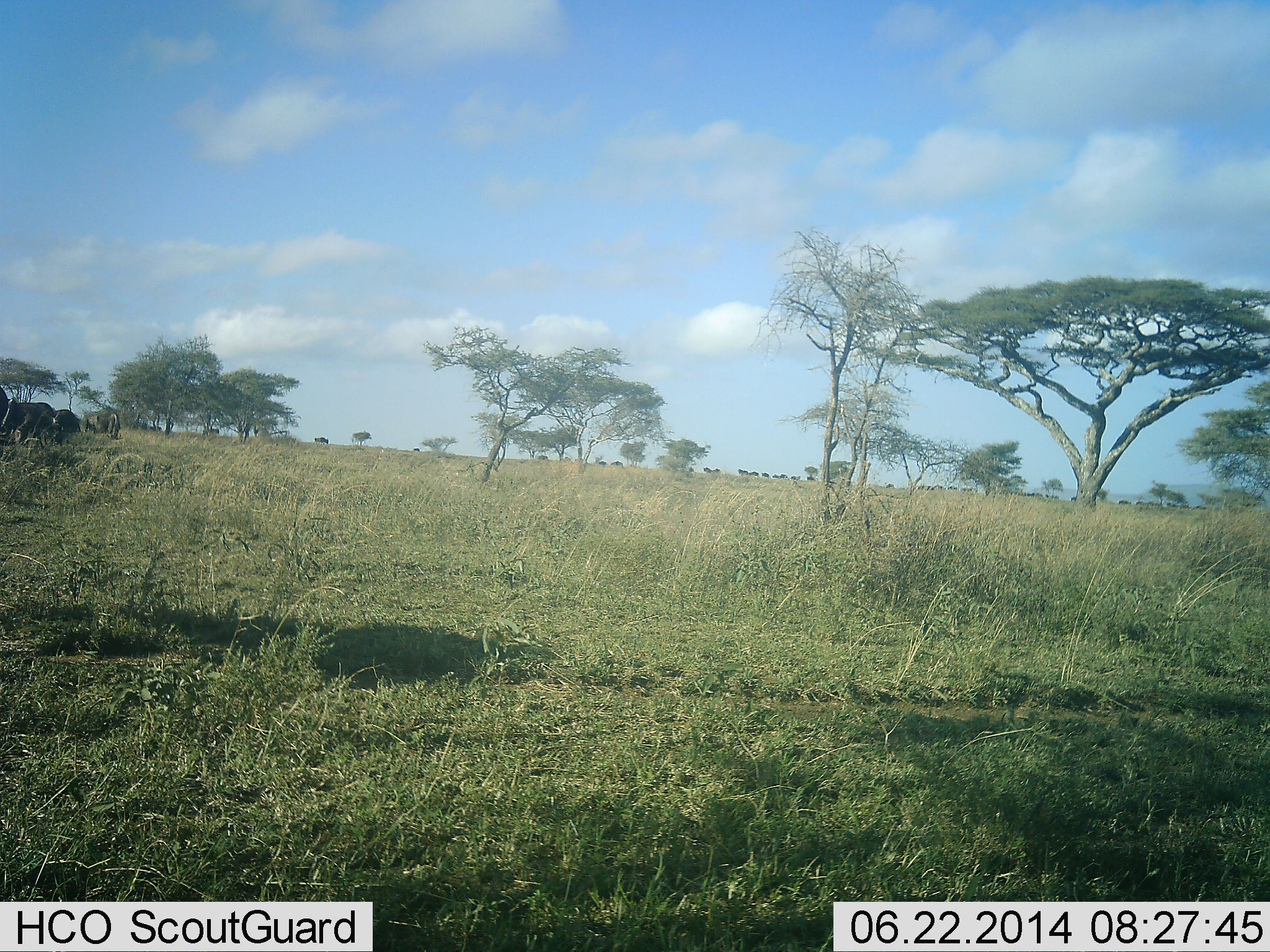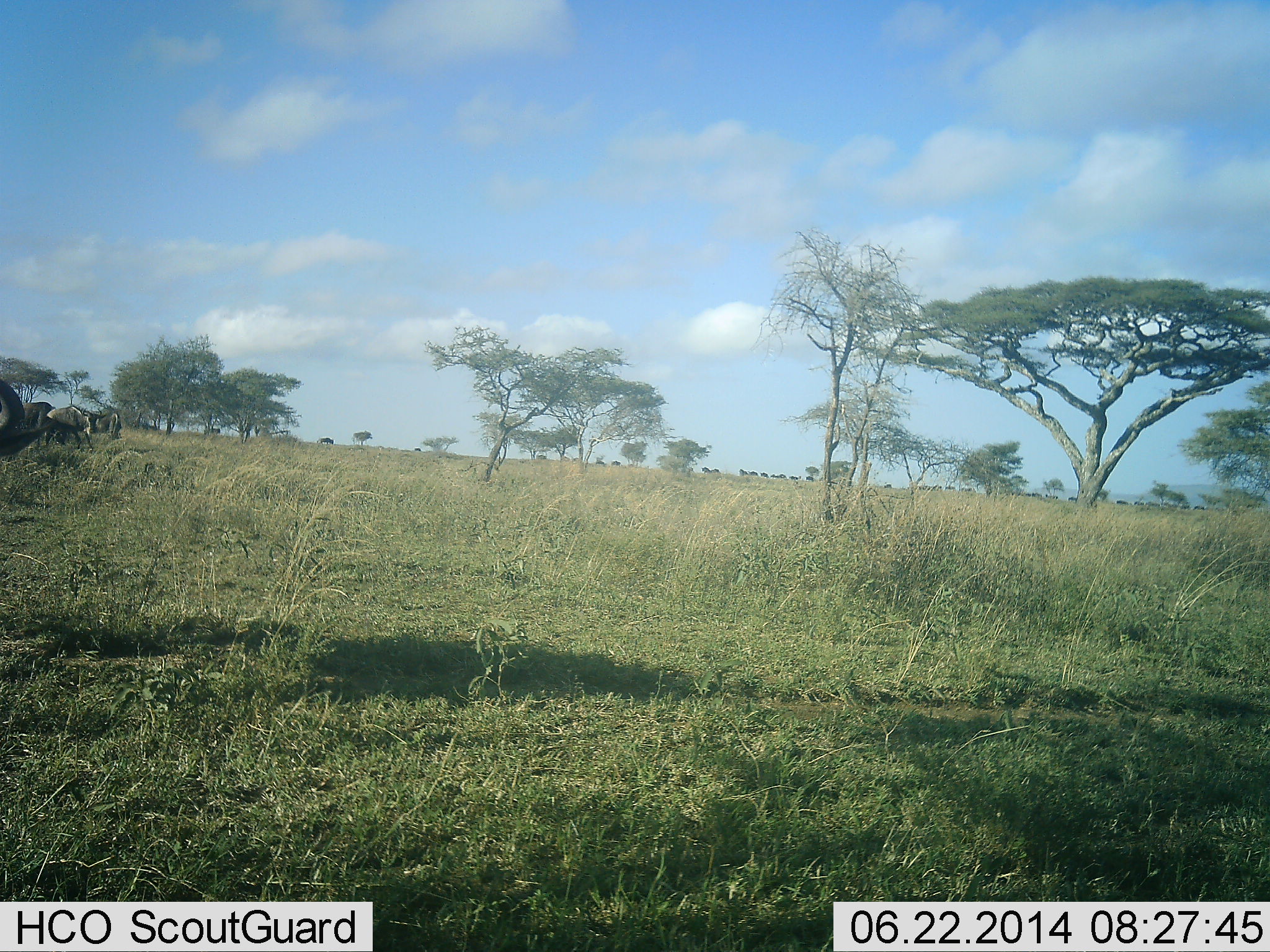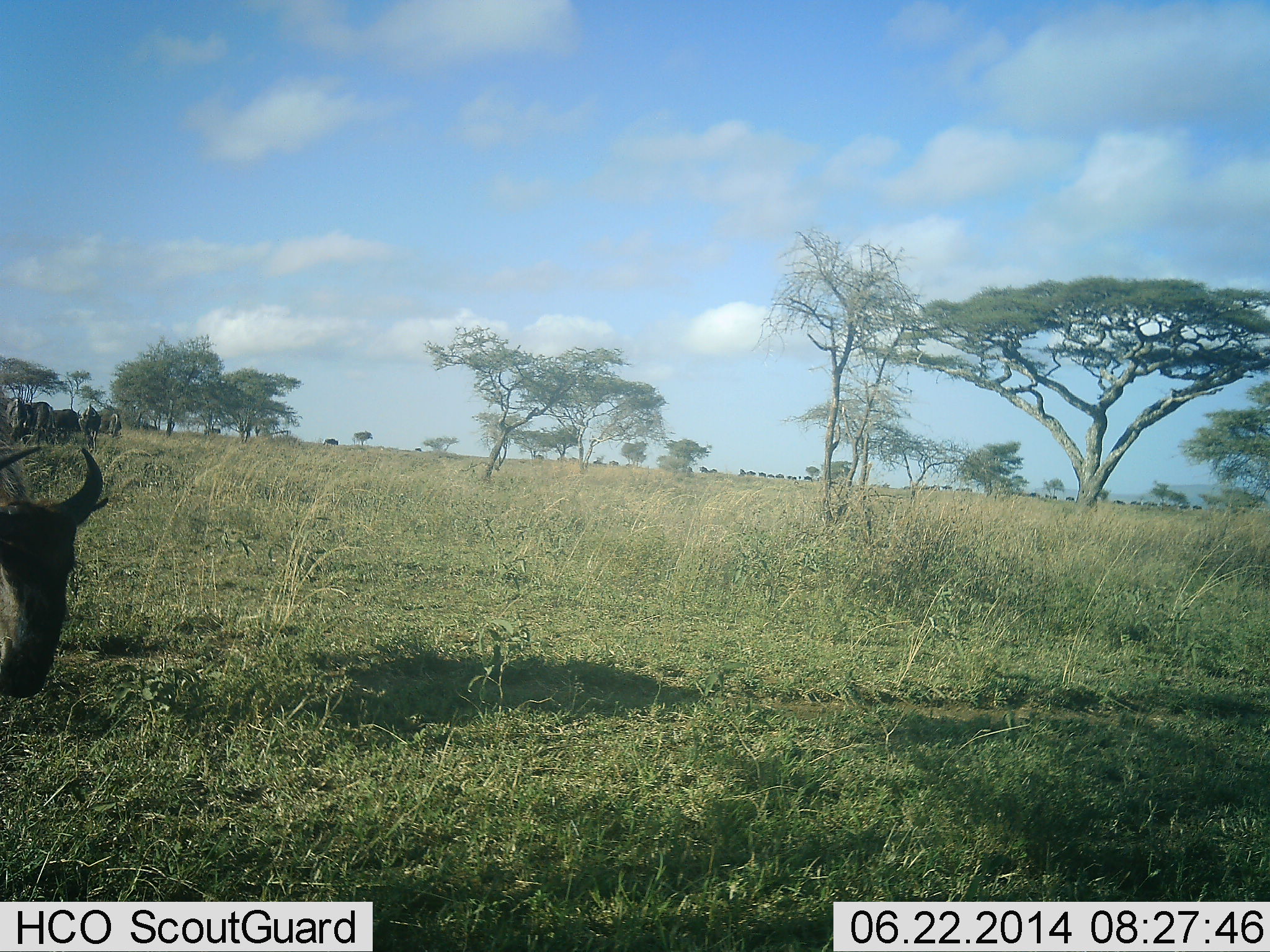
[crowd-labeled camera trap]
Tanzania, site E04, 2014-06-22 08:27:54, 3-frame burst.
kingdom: Animalia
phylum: Chordata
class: Mammalia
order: Artiodactyla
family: Bovidae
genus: Connochaetes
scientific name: Connochaetes taurinus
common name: blue wildebeest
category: wildebeest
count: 11-50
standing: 40%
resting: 0%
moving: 100%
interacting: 0%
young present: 0%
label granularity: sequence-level